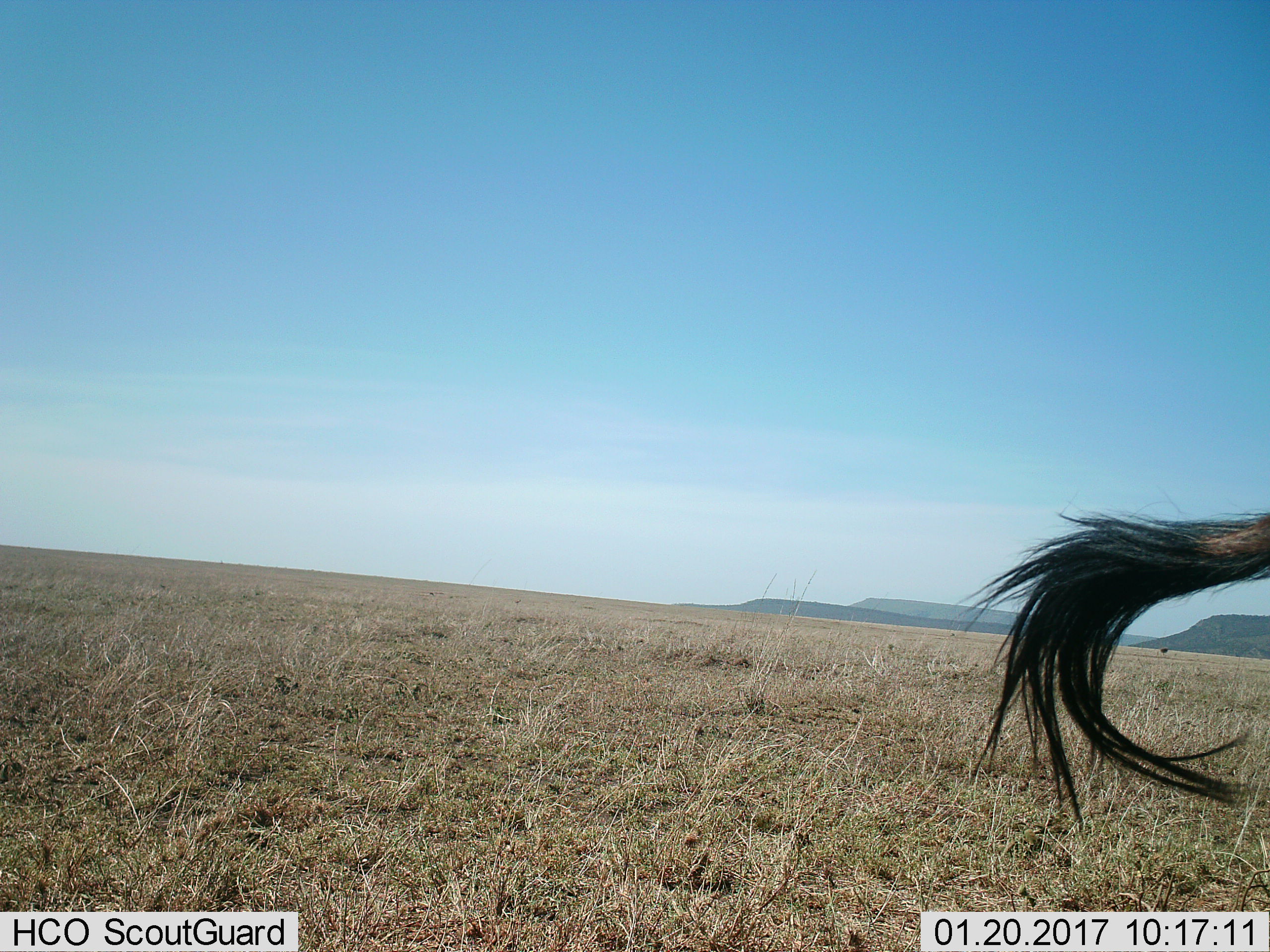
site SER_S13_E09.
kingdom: Animalia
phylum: Chordata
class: Mammalia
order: Artiodactyla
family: Bovidae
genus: Connochaetes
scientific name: Connochaetes taurinus taurinus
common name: blue wildebeest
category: wildebeestblue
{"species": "wildebeestblue (blue wildebeest) (Connochaetes taurinus taurinus)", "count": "1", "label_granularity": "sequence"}